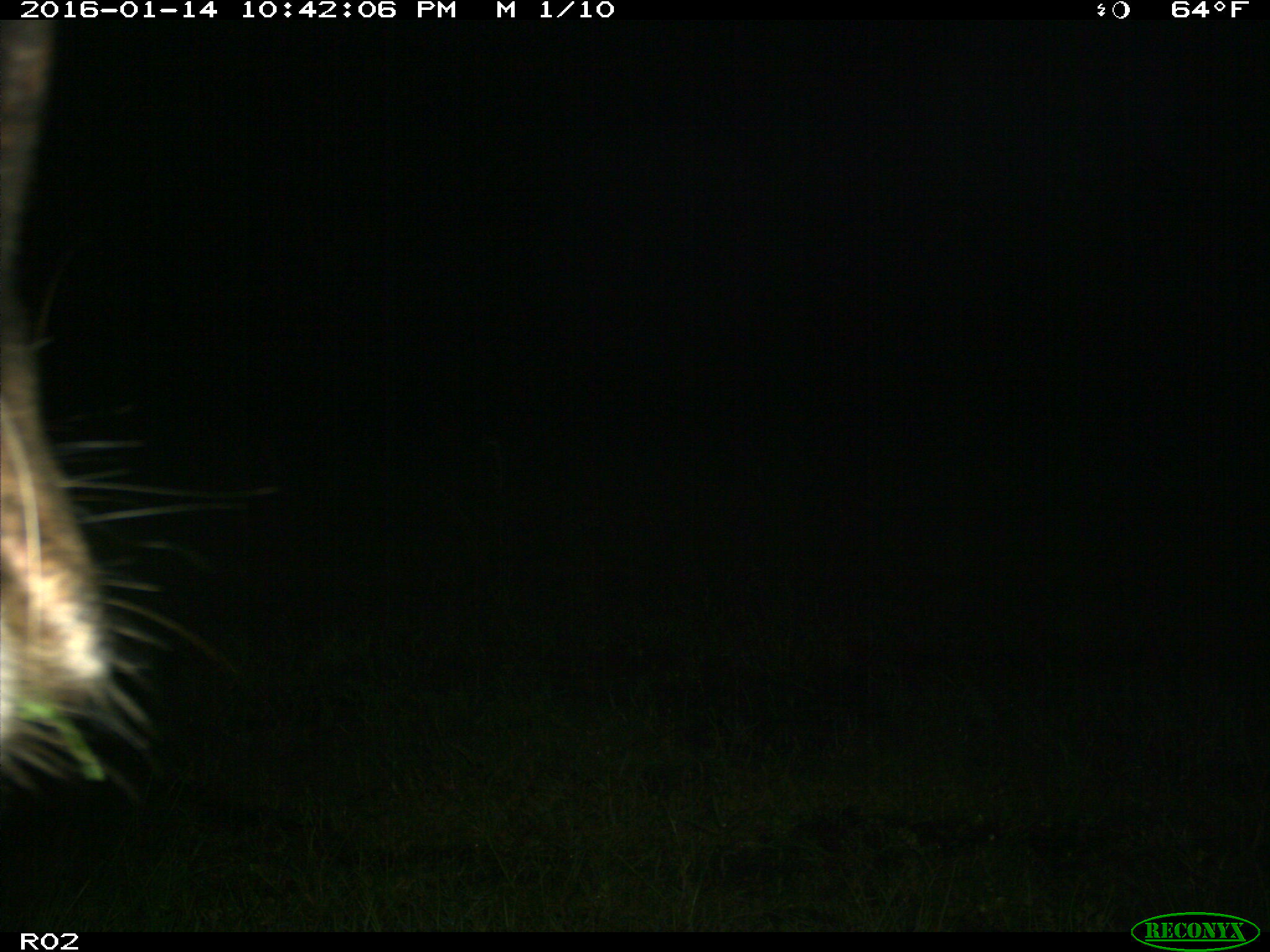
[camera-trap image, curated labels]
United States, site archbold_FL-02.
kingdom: Animalia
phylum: Chordata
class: Mammalia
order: Artiodactyla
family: Bovidae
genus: Bos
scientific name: Bos taurus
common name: domestic cow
Bos taurus (domestic cow).